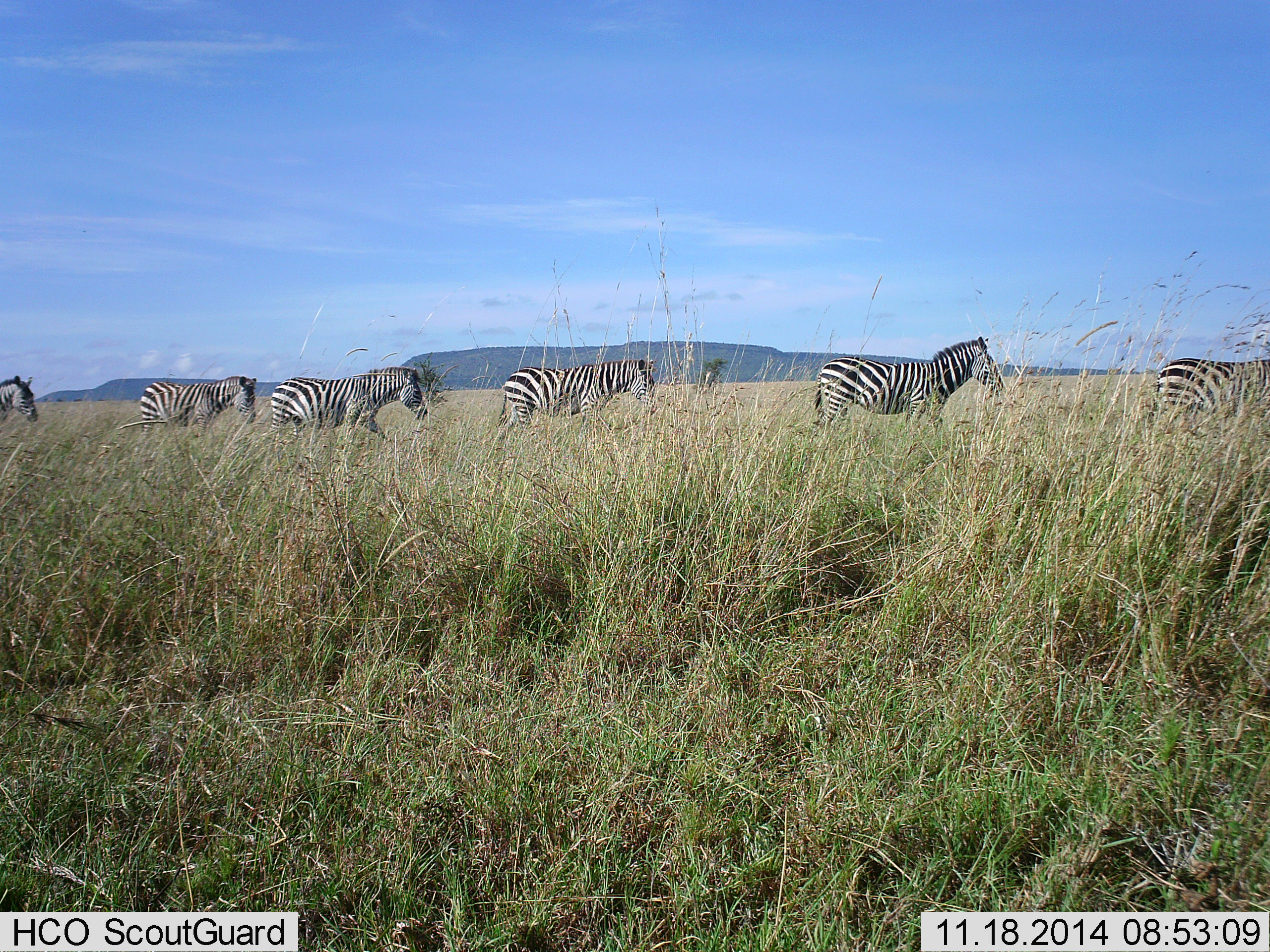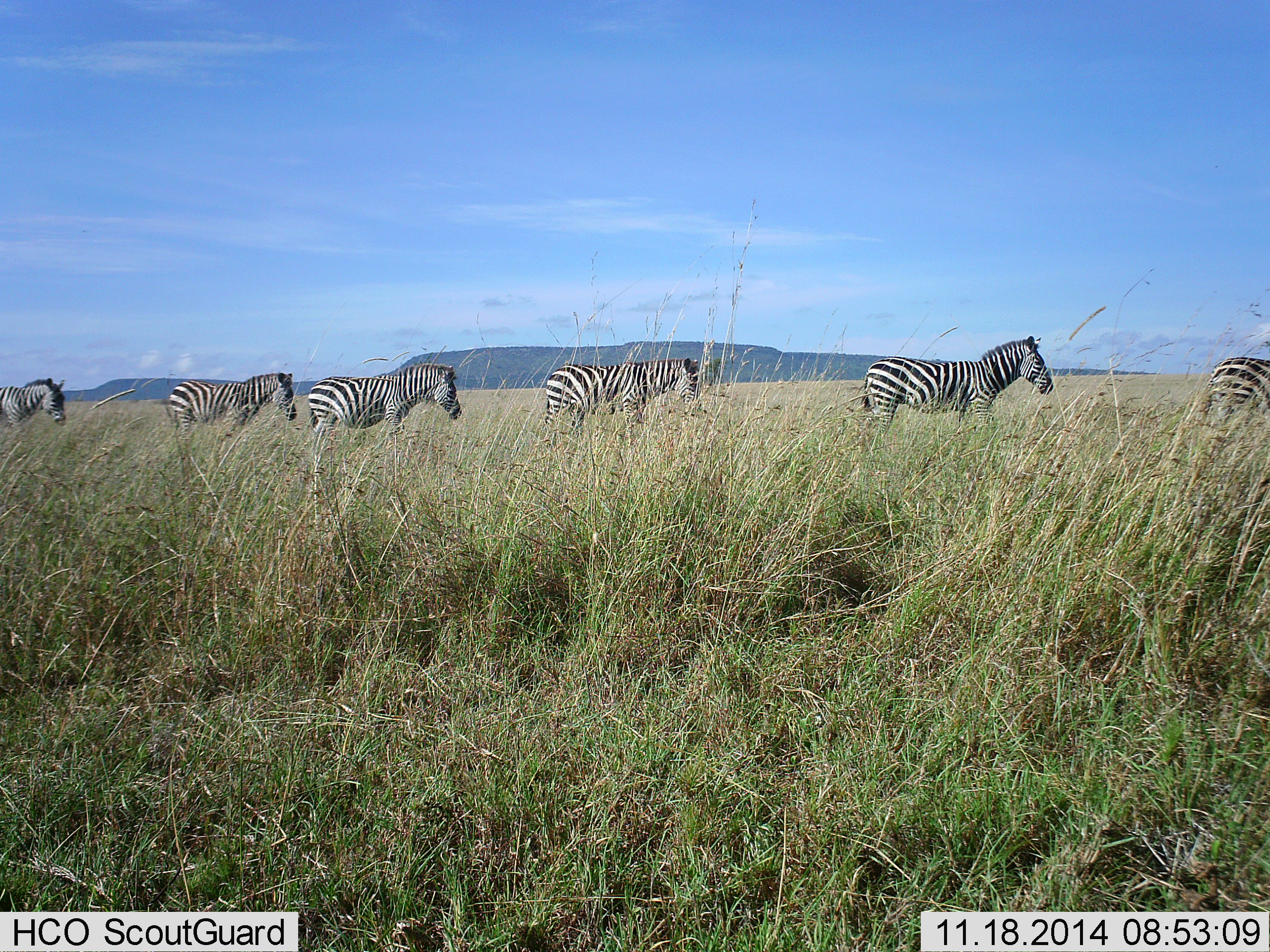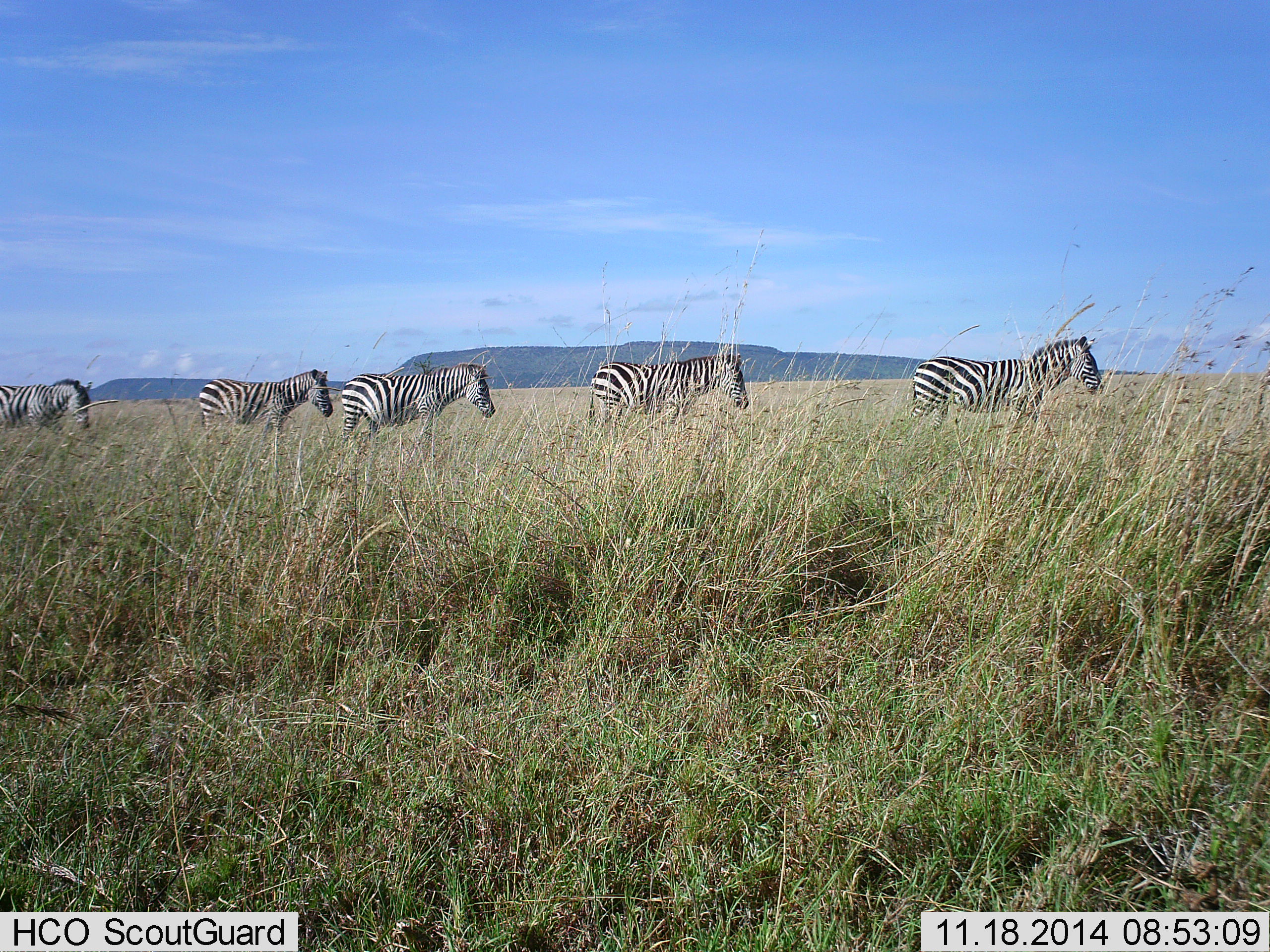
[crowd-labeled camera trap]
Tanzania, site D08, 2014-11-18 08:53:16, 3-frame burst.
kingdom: Animalia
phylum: Chordata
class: Mammalia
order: Perissodactyla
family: Equidae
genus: Equus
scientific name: Equus quagga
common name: plains zebra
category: zebra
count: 6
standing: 10%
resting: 0%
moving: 90%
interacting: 0%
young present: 0%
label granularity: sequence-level